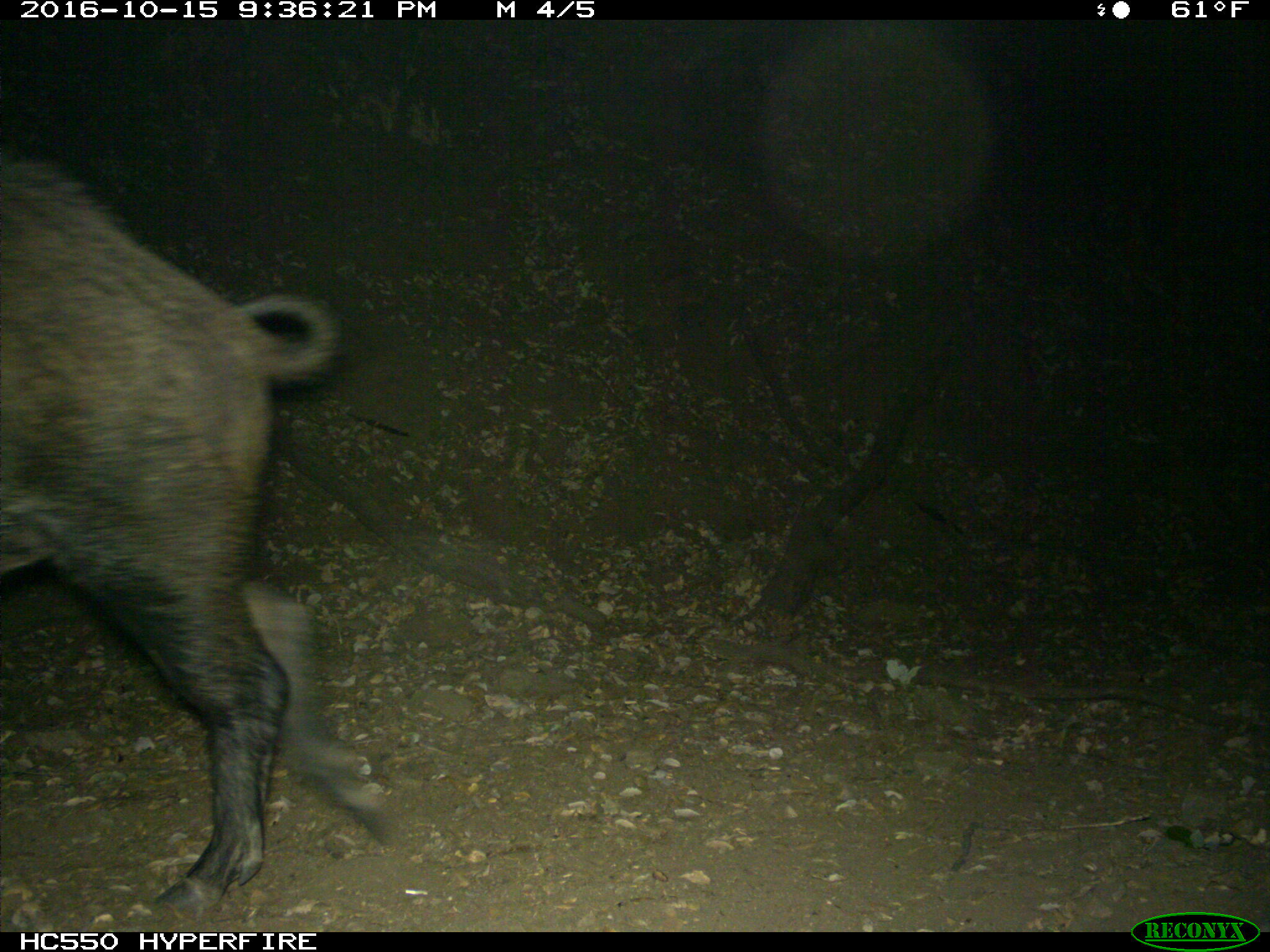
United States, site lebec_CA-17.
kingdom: Animalia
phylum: Chordata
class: Mammalia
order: Artiodactyla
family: Suidae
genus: Sus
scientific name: Sus scrofa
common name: wild boar